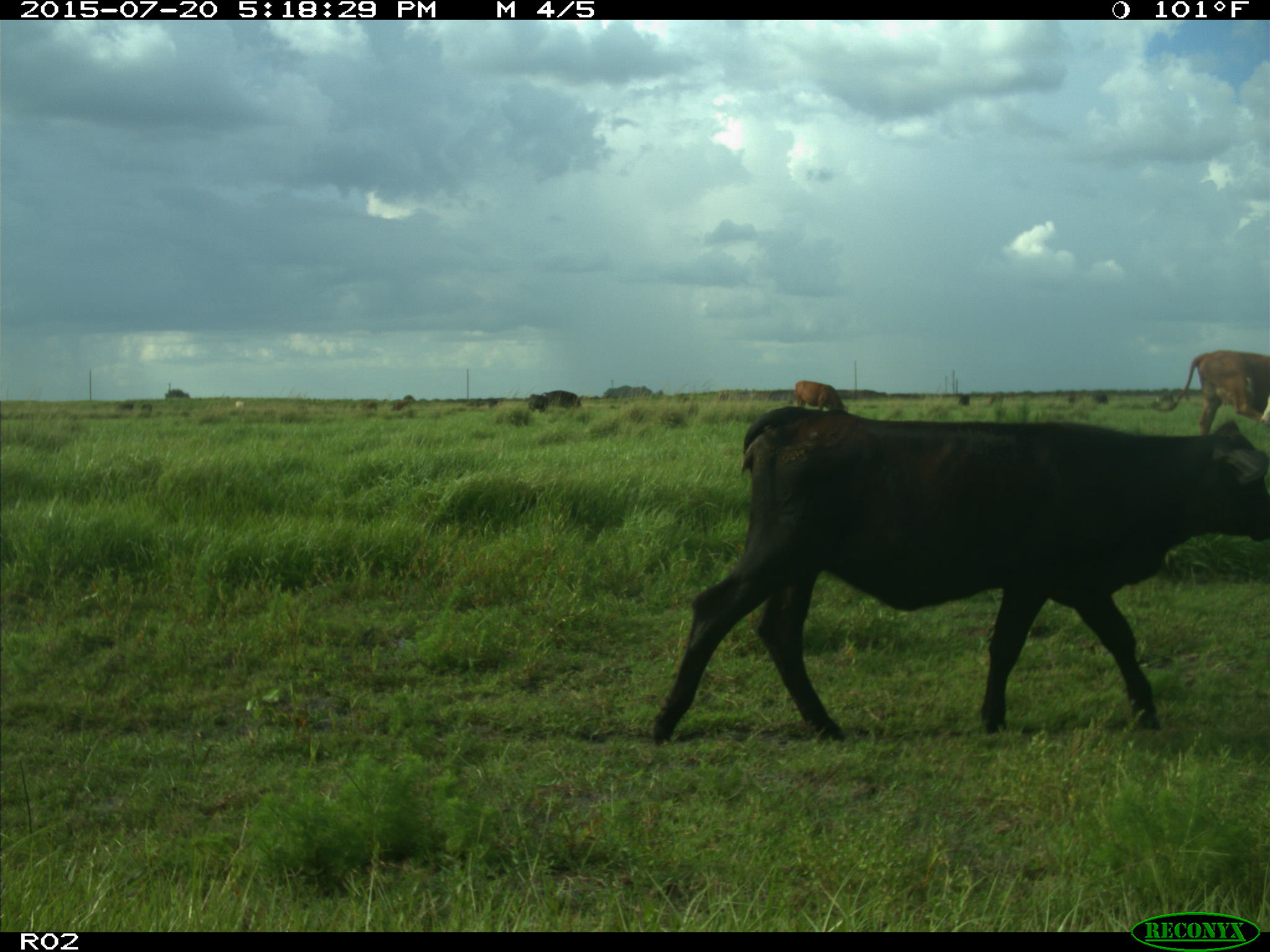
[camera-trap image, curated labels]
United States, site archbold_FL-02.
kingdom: Animalia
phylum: Chordata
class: Mammalia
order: Artiodactyla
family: Bovidae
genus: Bos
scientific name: Bos taurus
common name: domestic cow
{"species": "Bos taurus (domestic cow)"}